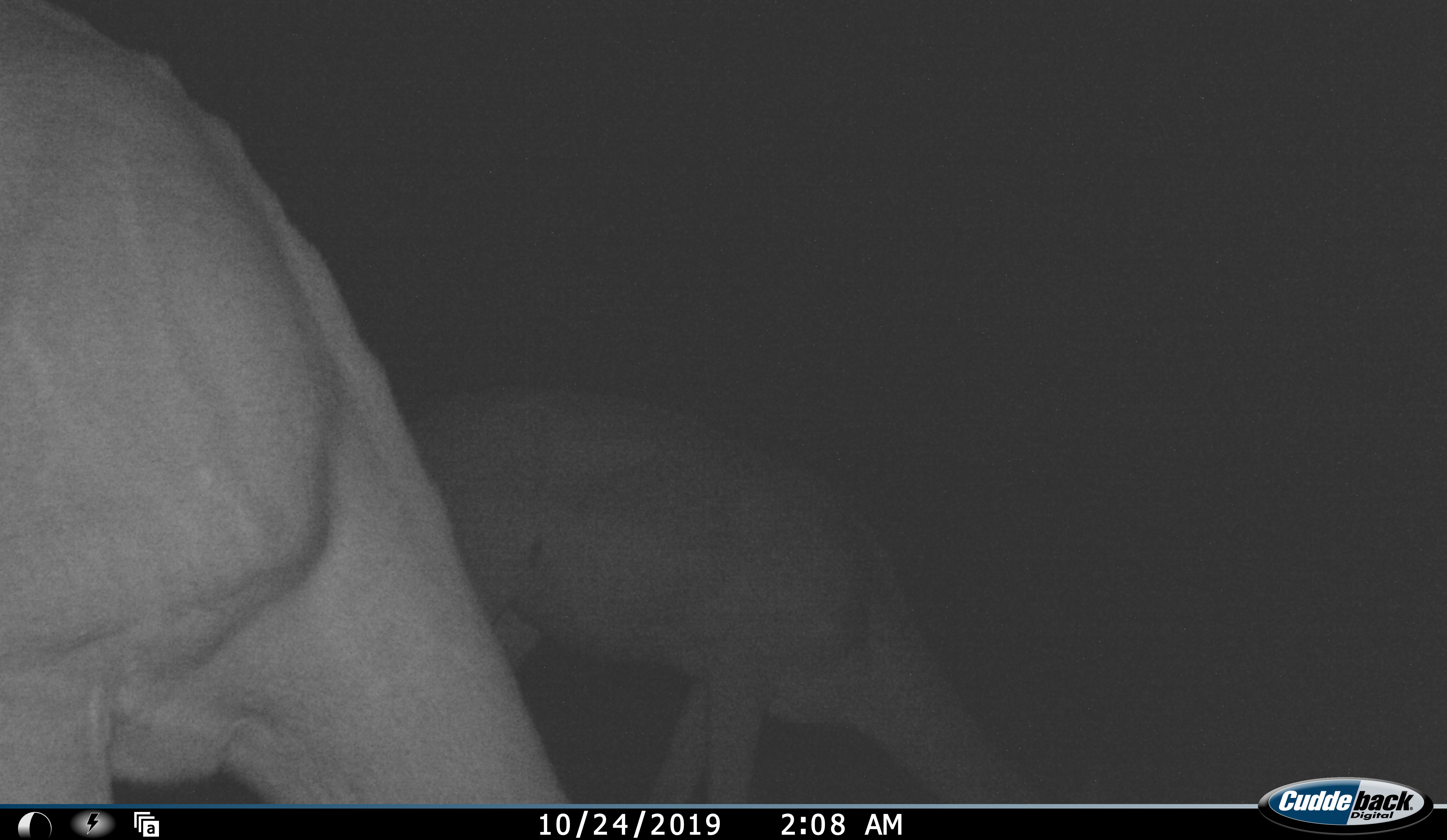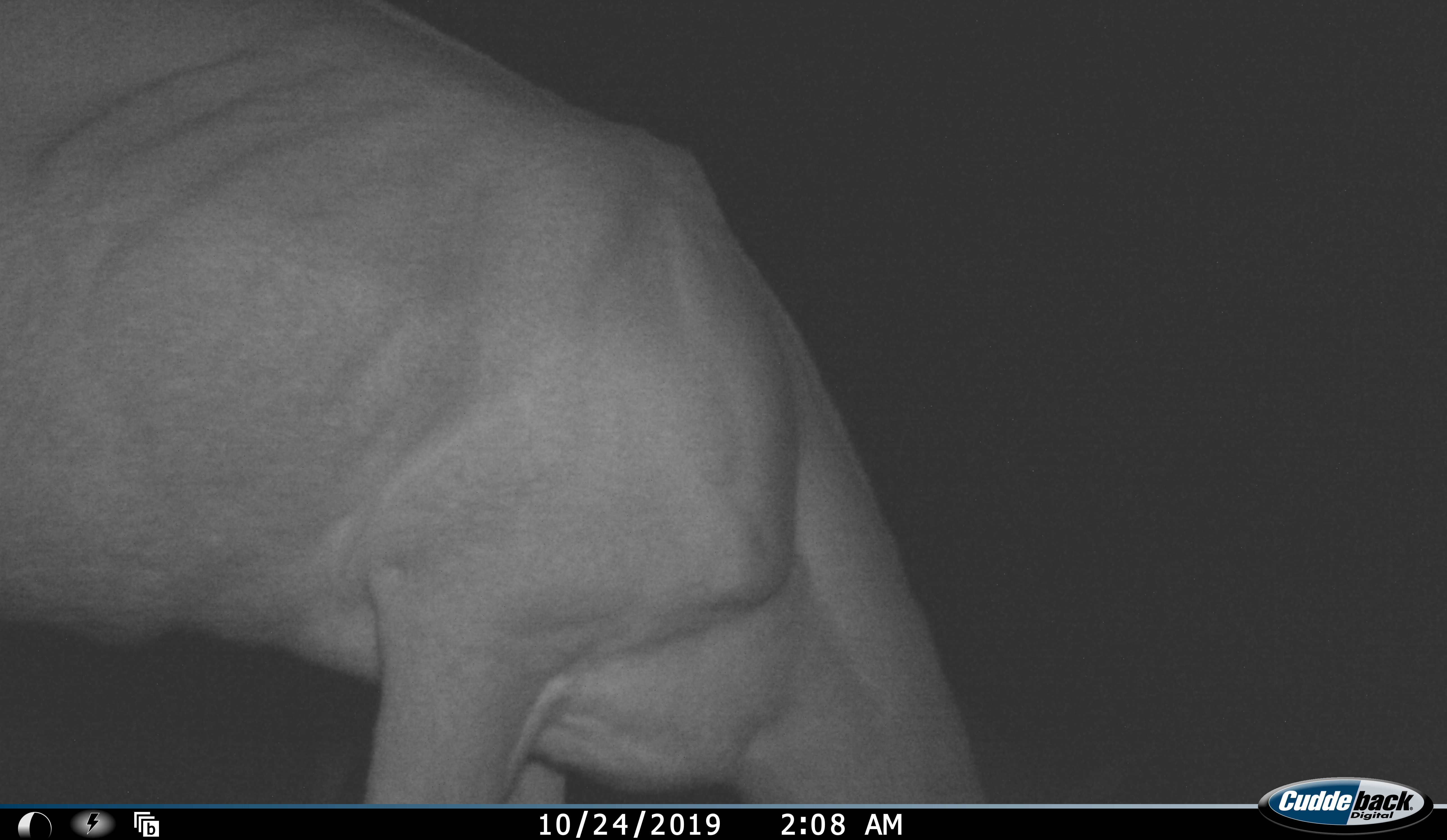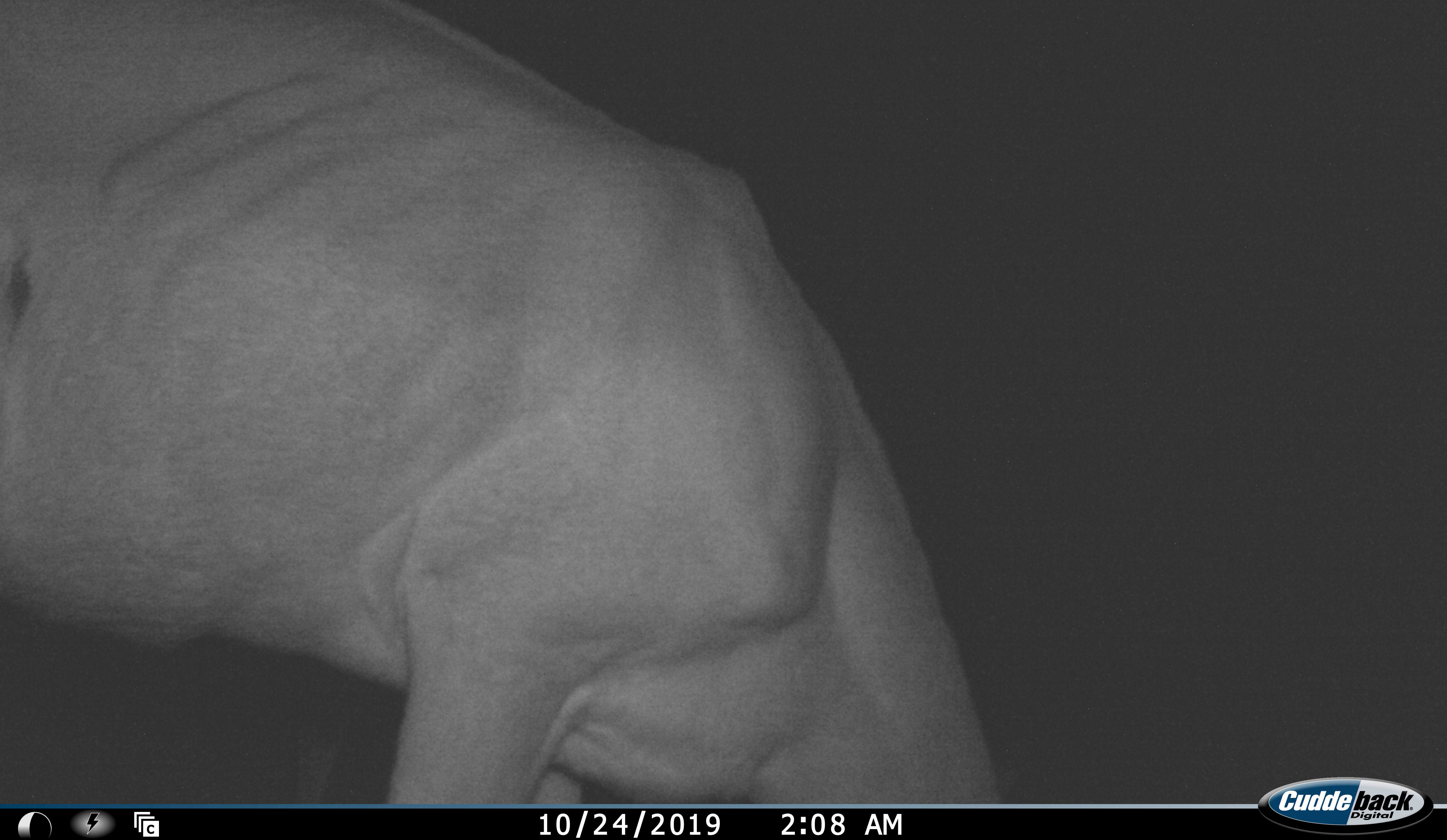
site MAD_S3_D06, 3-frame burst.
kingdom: Animalia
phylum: Chordata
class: Mammalia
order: Artiodactyla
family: Bovidae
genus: Aepyceros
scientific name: Aepyceros melampus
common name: impala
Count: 2.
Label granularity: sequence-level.